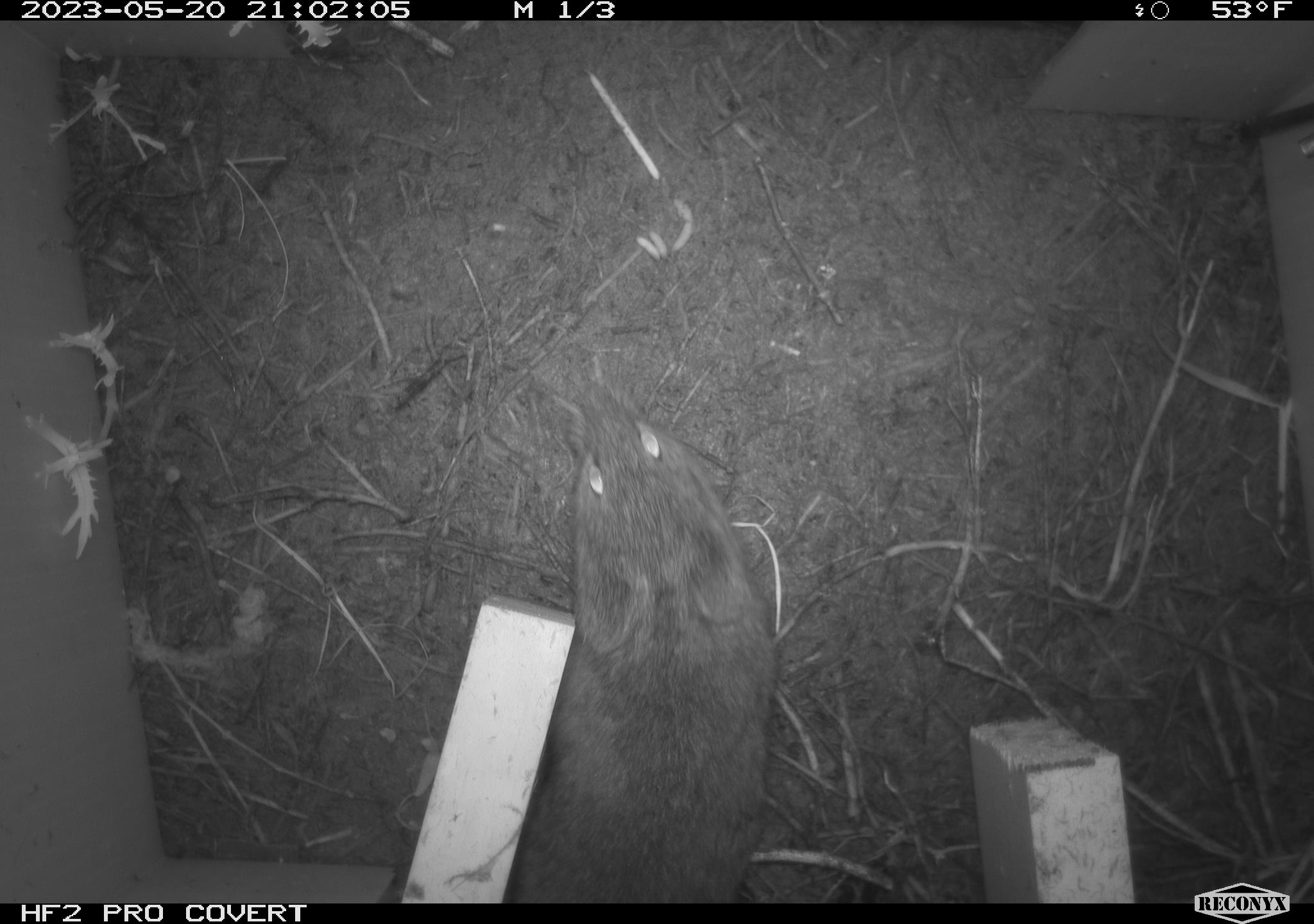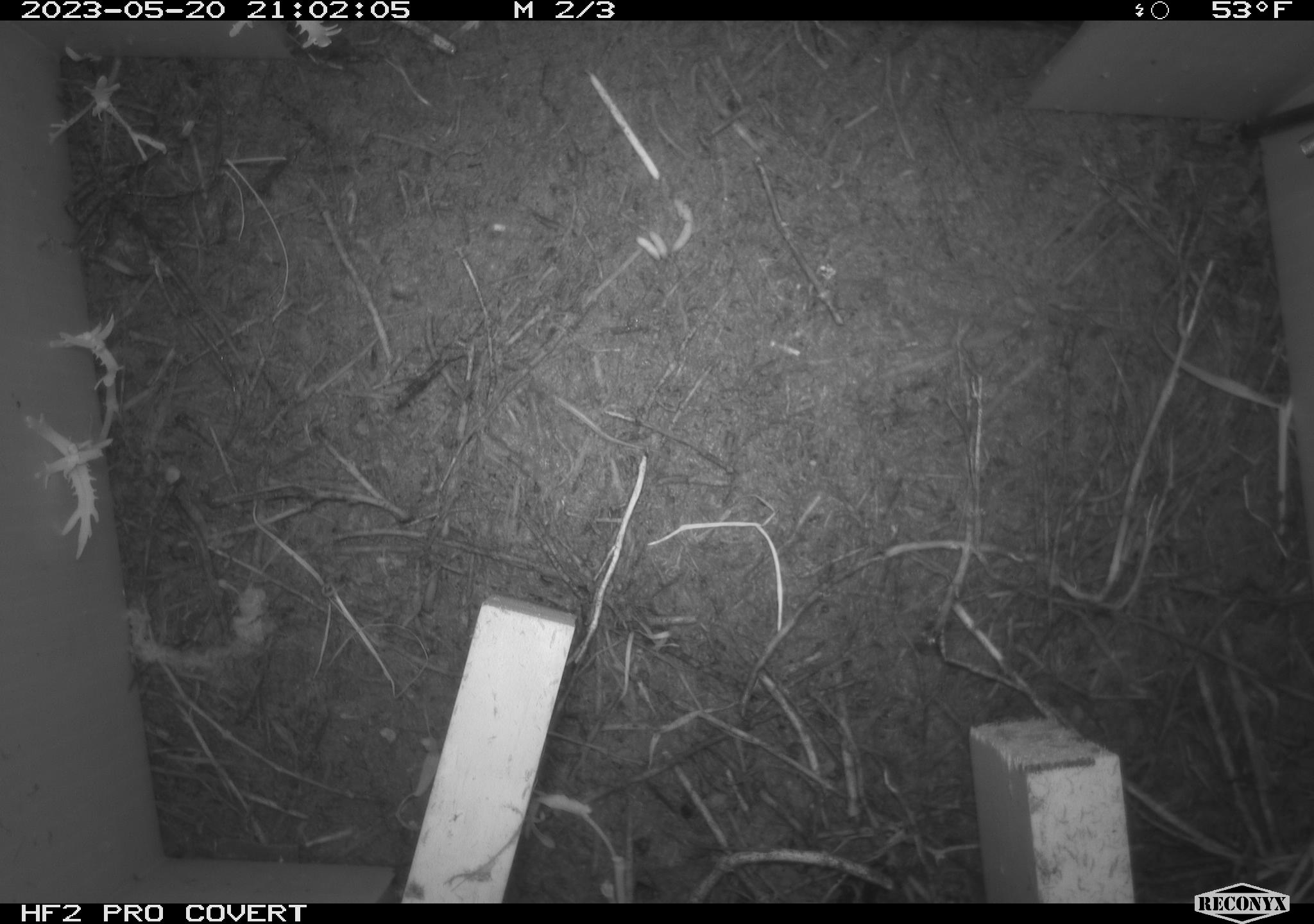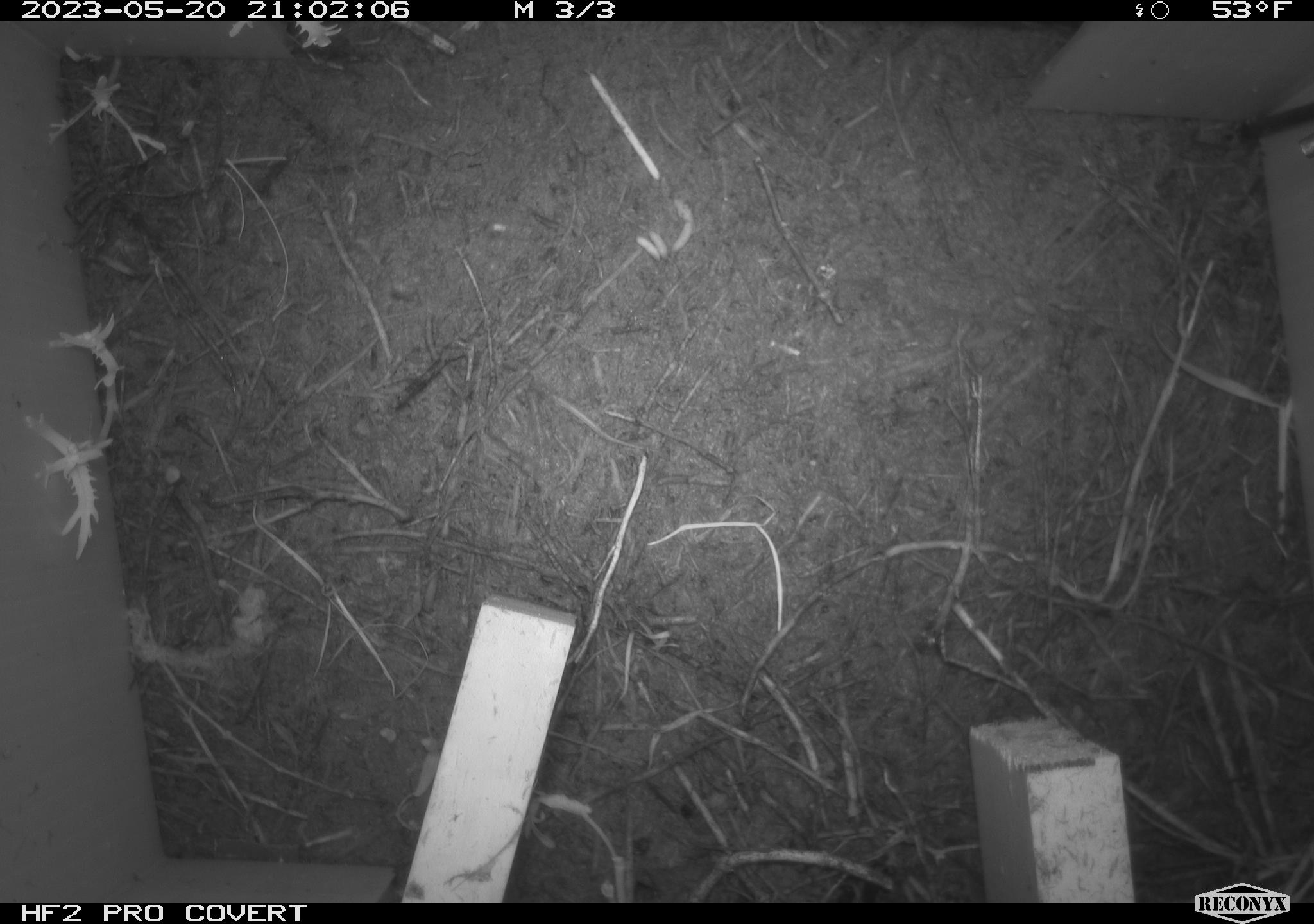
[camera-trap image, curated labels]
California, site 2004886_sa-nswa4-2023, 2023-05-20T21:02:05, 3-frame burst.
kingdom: Animalia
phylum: Chordata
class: Mammalia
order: Rodentia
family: Cricetidae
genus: Microtus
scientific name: Microtus californicus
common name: california vole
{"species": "california vole (Microtus californicus)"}